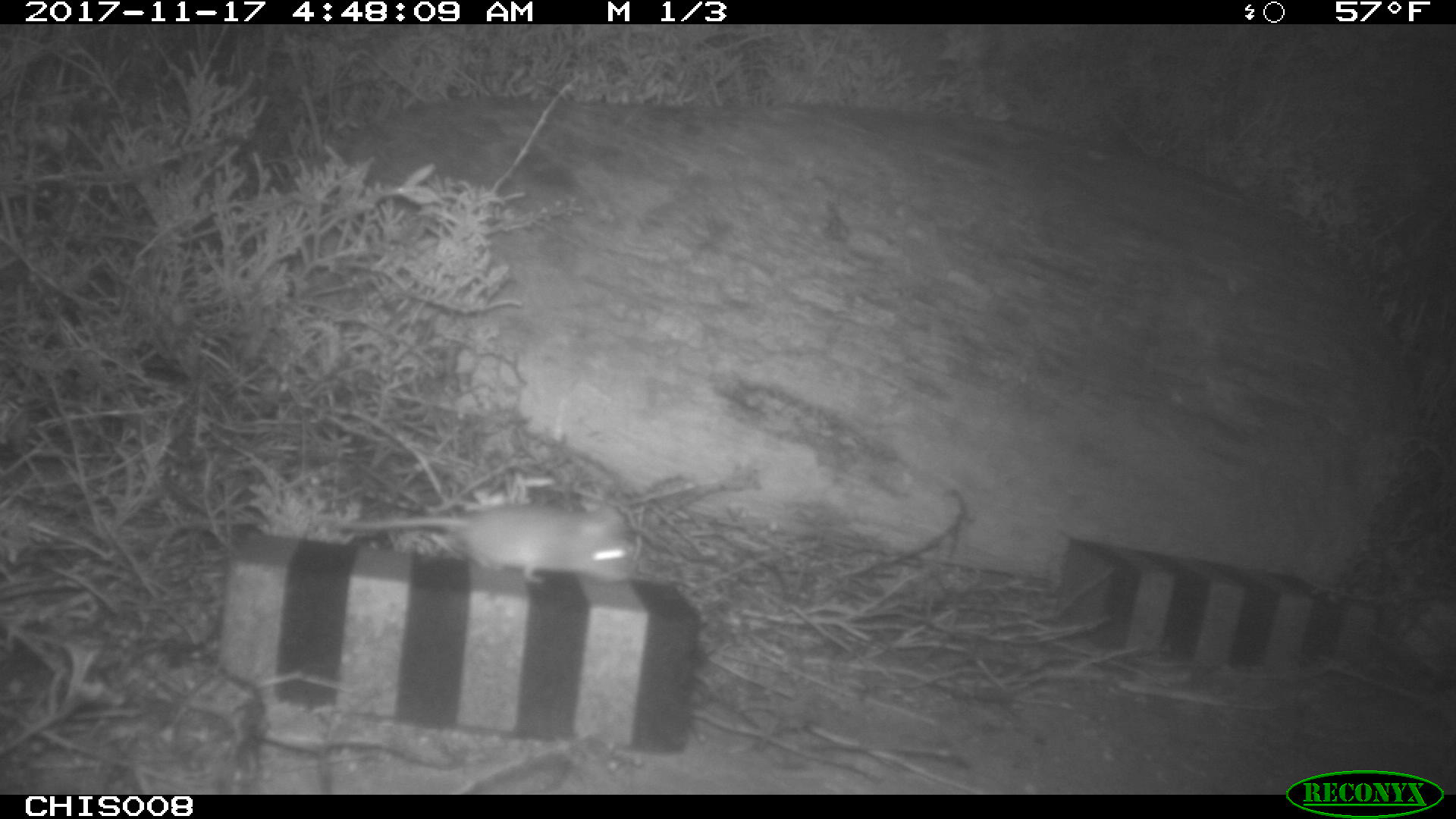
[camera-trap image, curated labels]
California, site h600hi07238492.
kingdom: Animalia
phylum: Chordata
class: Mammalia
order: Rodentia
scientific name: Rodentia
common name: rodent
Rodent (Rodentia).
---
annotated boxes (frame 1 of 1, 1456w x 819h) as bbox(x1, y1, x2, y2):
rodent: bbox(321, 504, 630, 584)